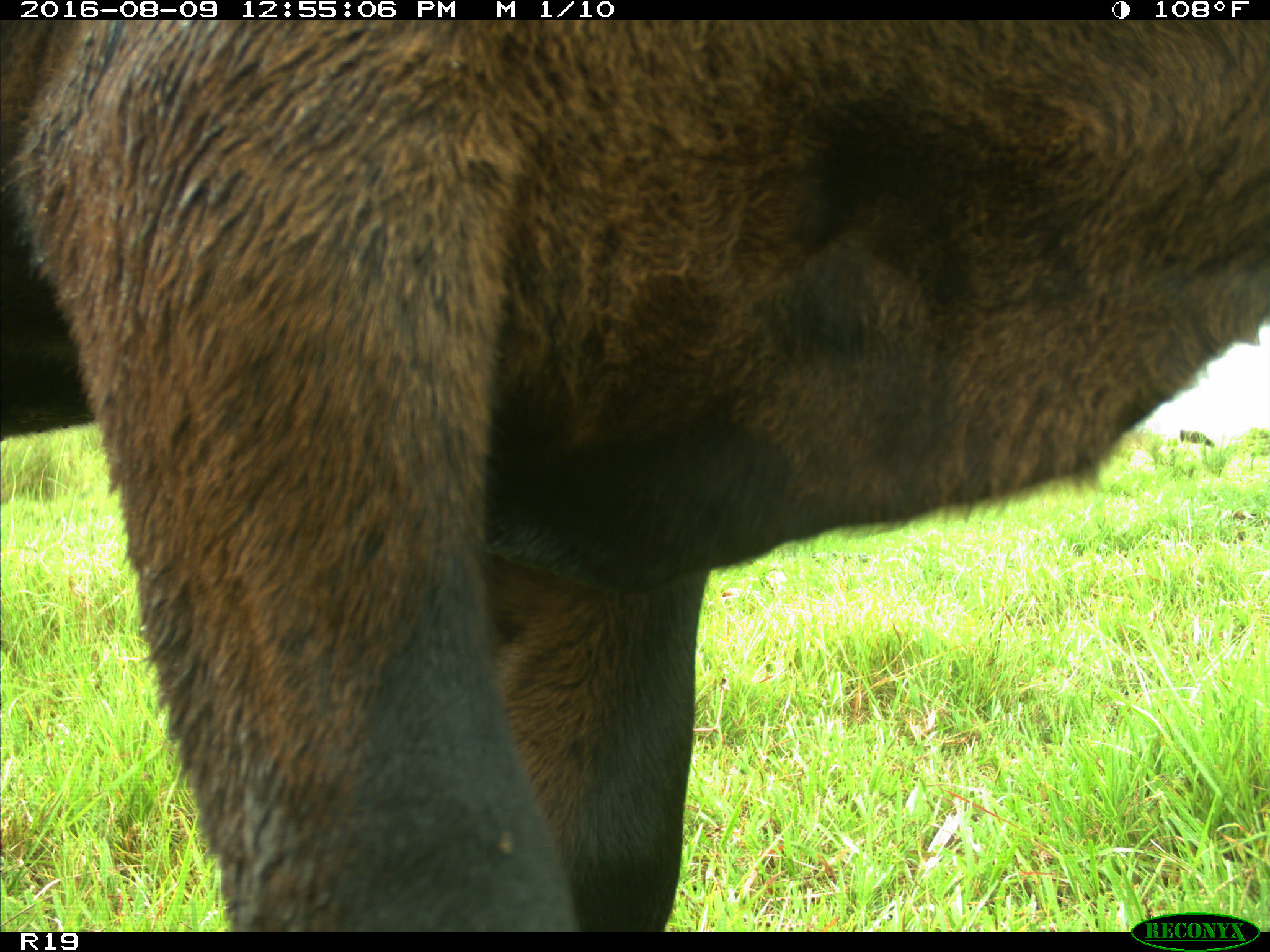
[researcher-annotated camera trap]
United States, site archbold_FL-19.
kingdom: Animalia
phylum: Chordata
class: Mammalia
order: Artiodactyla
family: Bovidae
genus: Bos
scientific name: Bos taurus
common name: domestic cow